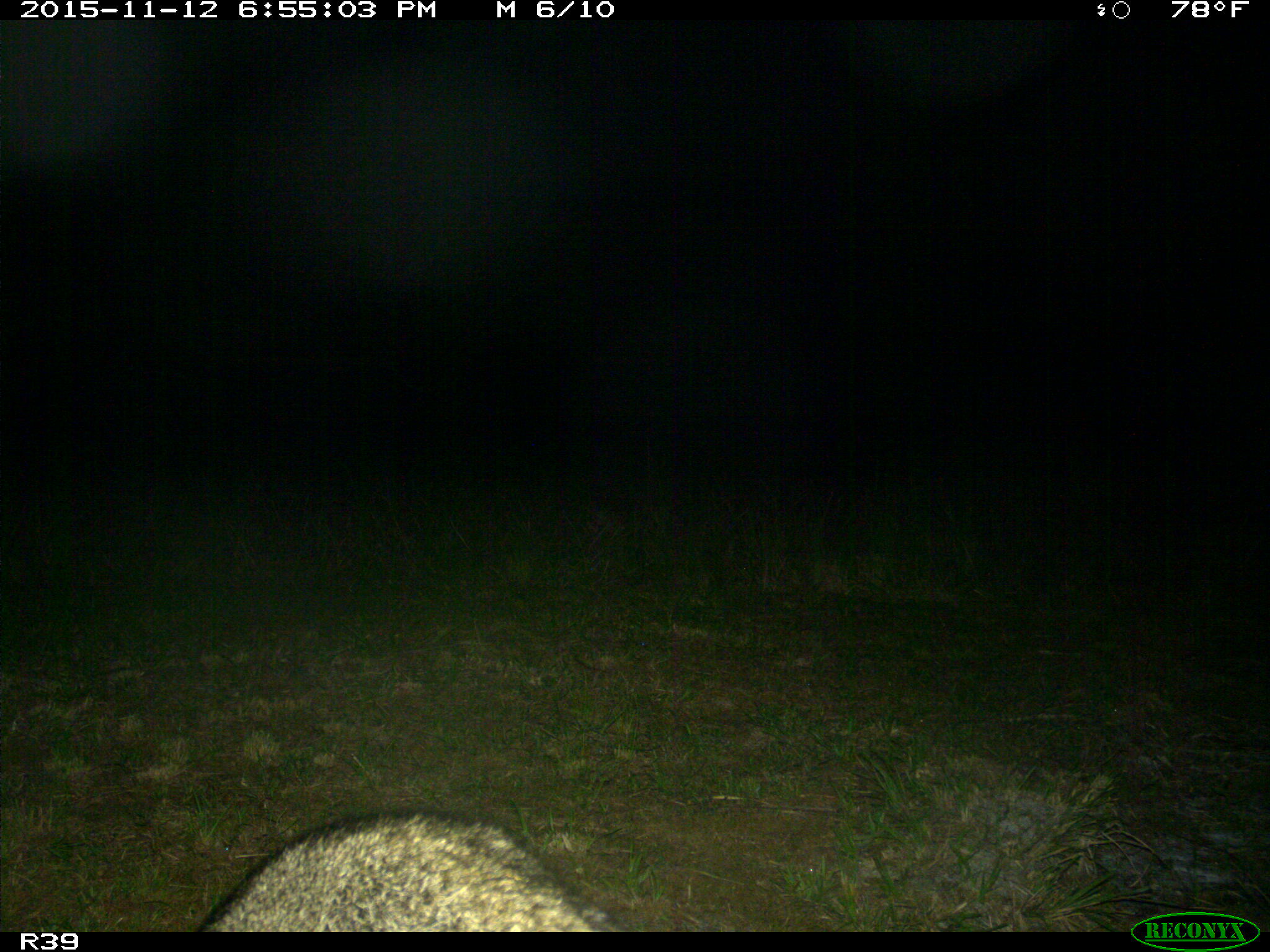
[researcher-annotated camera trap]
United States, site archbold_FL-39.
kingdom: Animalia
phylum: Chordata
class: Mammalia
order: Carnivora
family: Procyonidae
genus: Procyon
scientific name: Procyon lotor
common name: common raccoon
Procyon lotor (common raccoon).